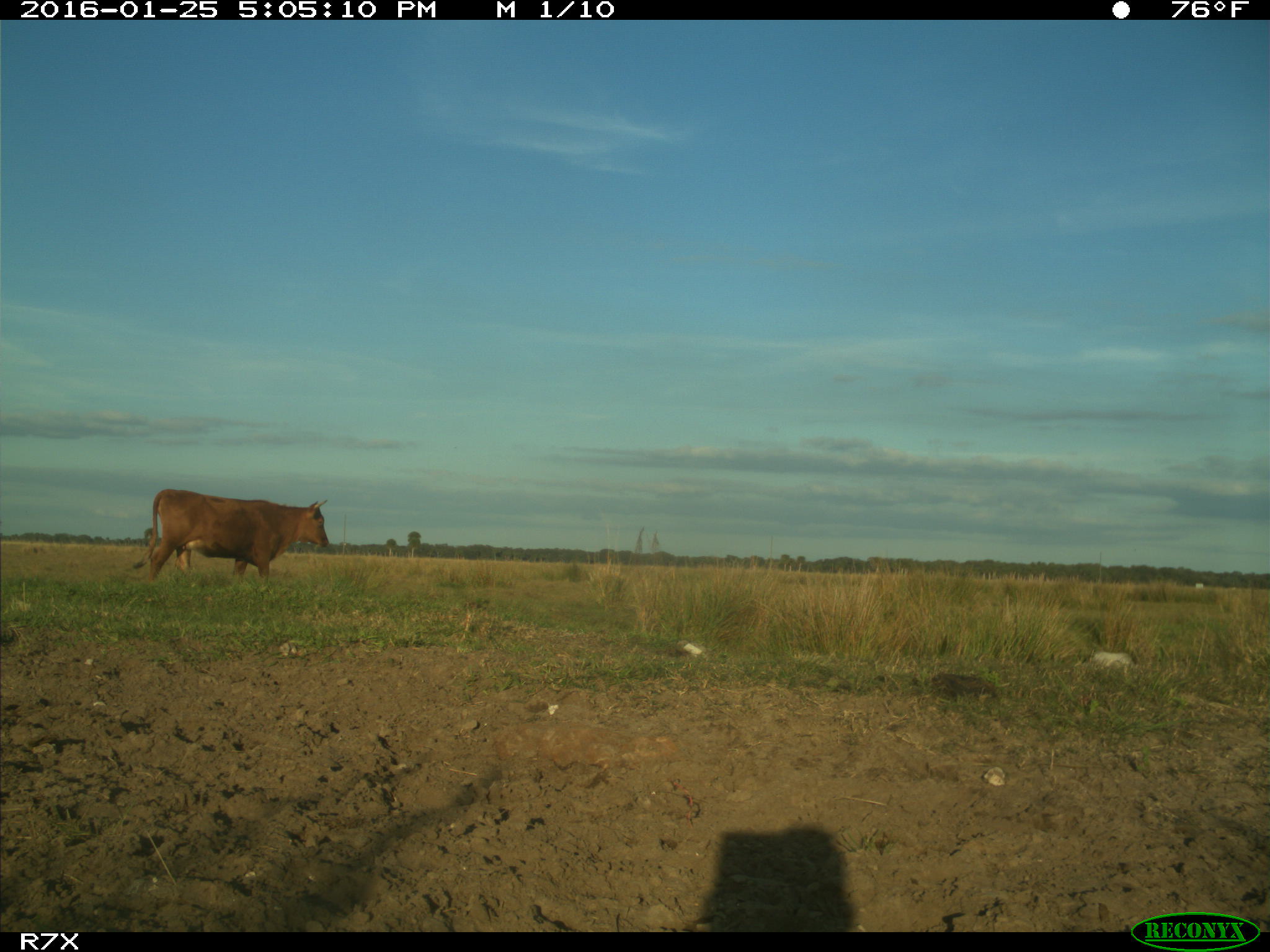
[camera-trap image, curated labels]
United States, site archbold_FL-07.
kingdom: Animalia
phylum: Chordata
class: Mammalia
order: Artiodactyla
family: Bovidae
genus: Bos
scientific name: Bos taurus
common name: domestic cow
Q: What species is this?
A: Bos taurus (domestic cow).